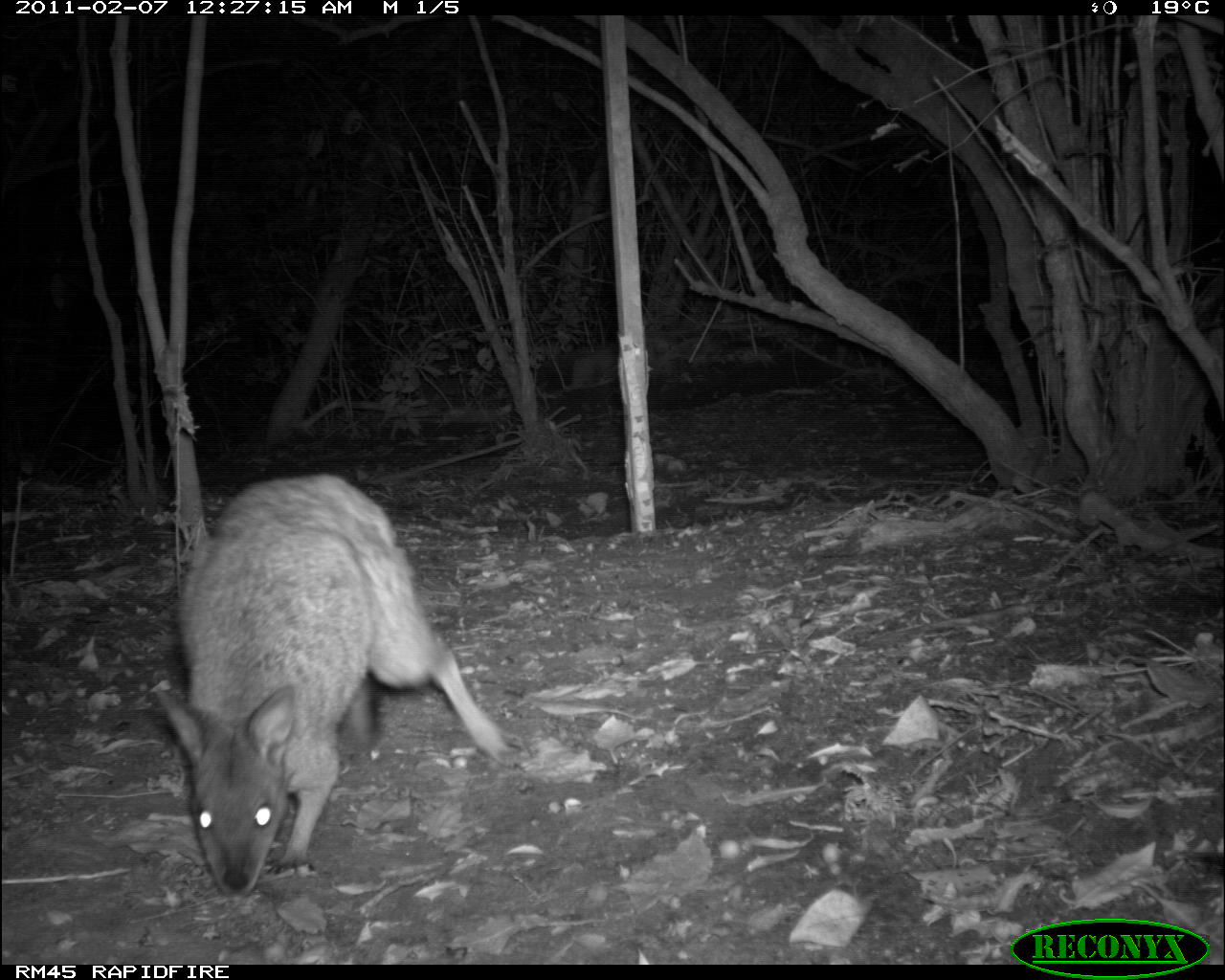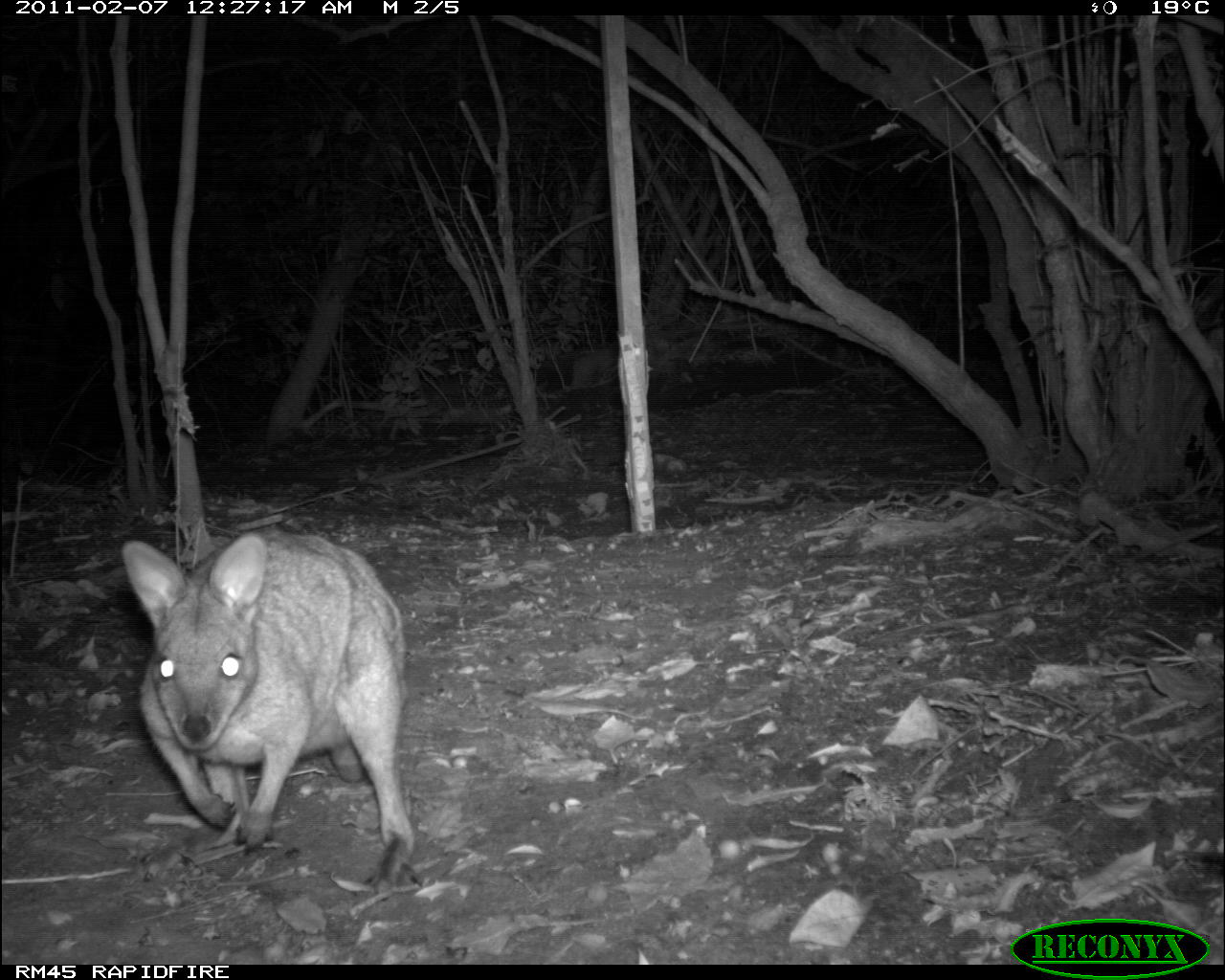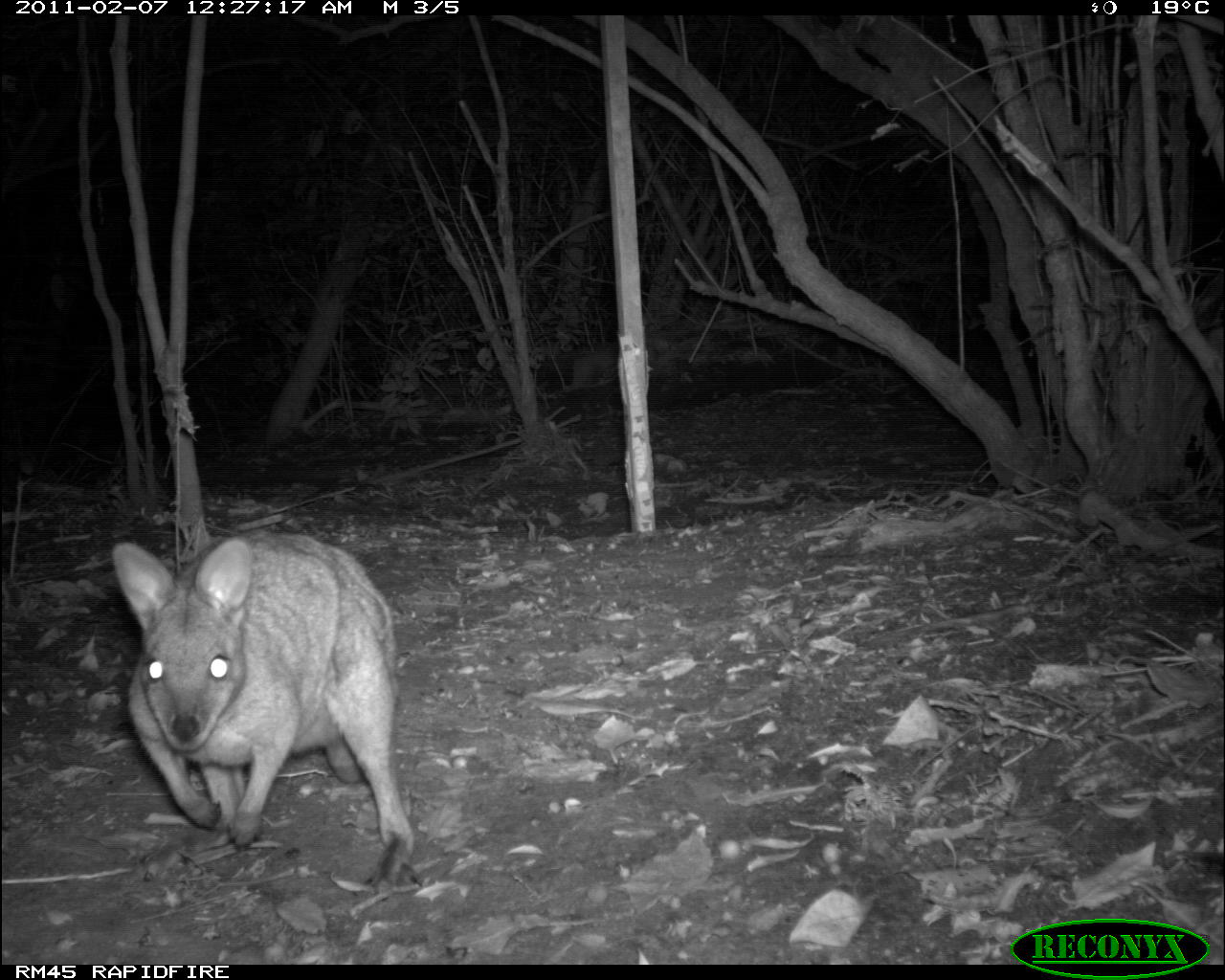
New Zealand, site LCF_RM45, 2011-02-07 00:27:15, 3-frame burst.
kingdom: Animalia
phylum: Chordata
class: Mammalia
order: Diprotodontia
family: Macropodidae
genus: Notamacropus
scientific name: Notamacropus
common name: wallaby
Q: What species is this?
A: Wallaby (Notamacropus).